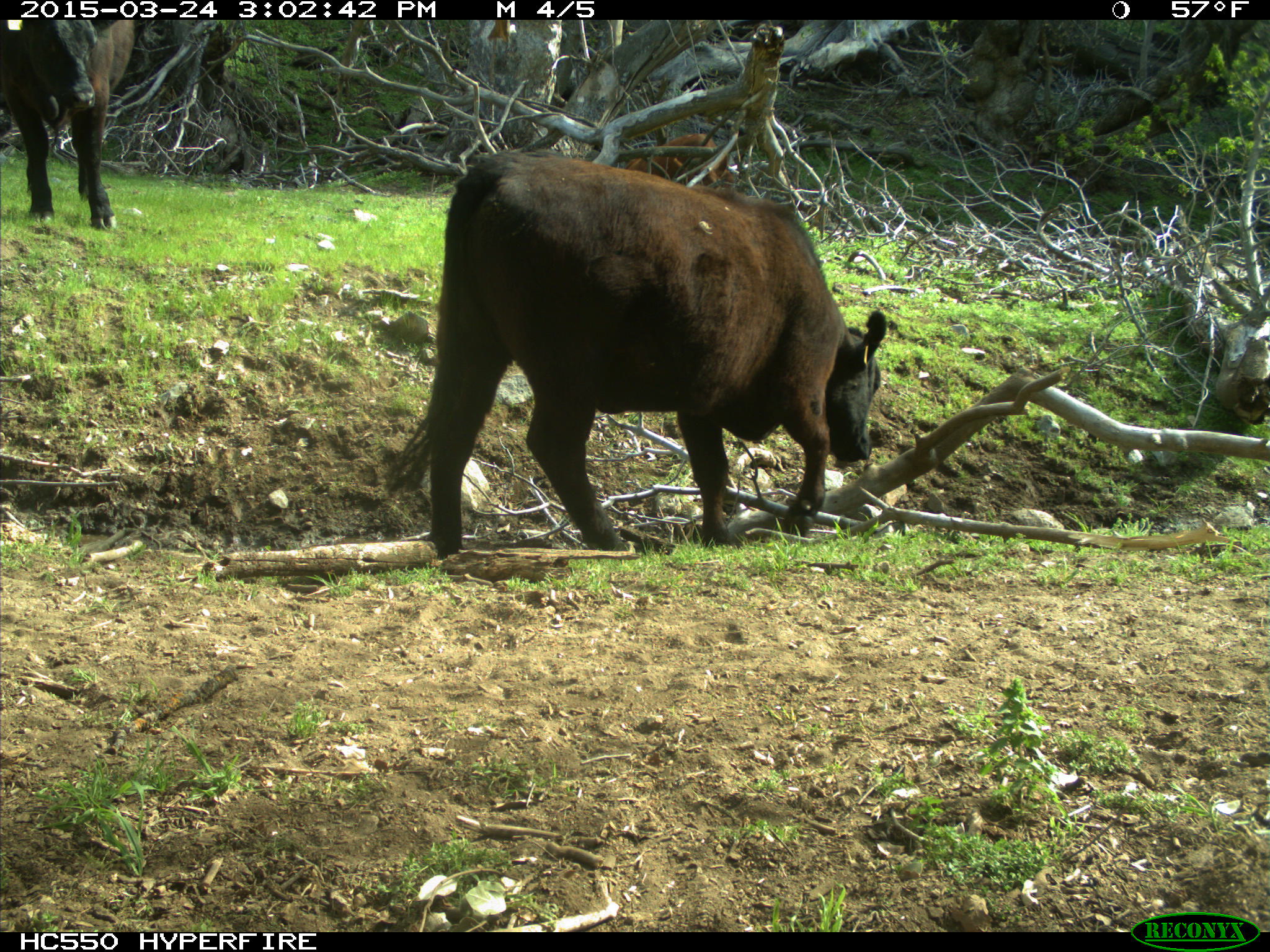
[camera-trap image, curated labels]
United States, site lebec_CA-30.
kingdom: Animalia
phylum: Chordata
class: Mammalia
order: Artiodactyla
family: Bovidae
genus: Bos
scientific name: Bos taurus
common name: domestic cow